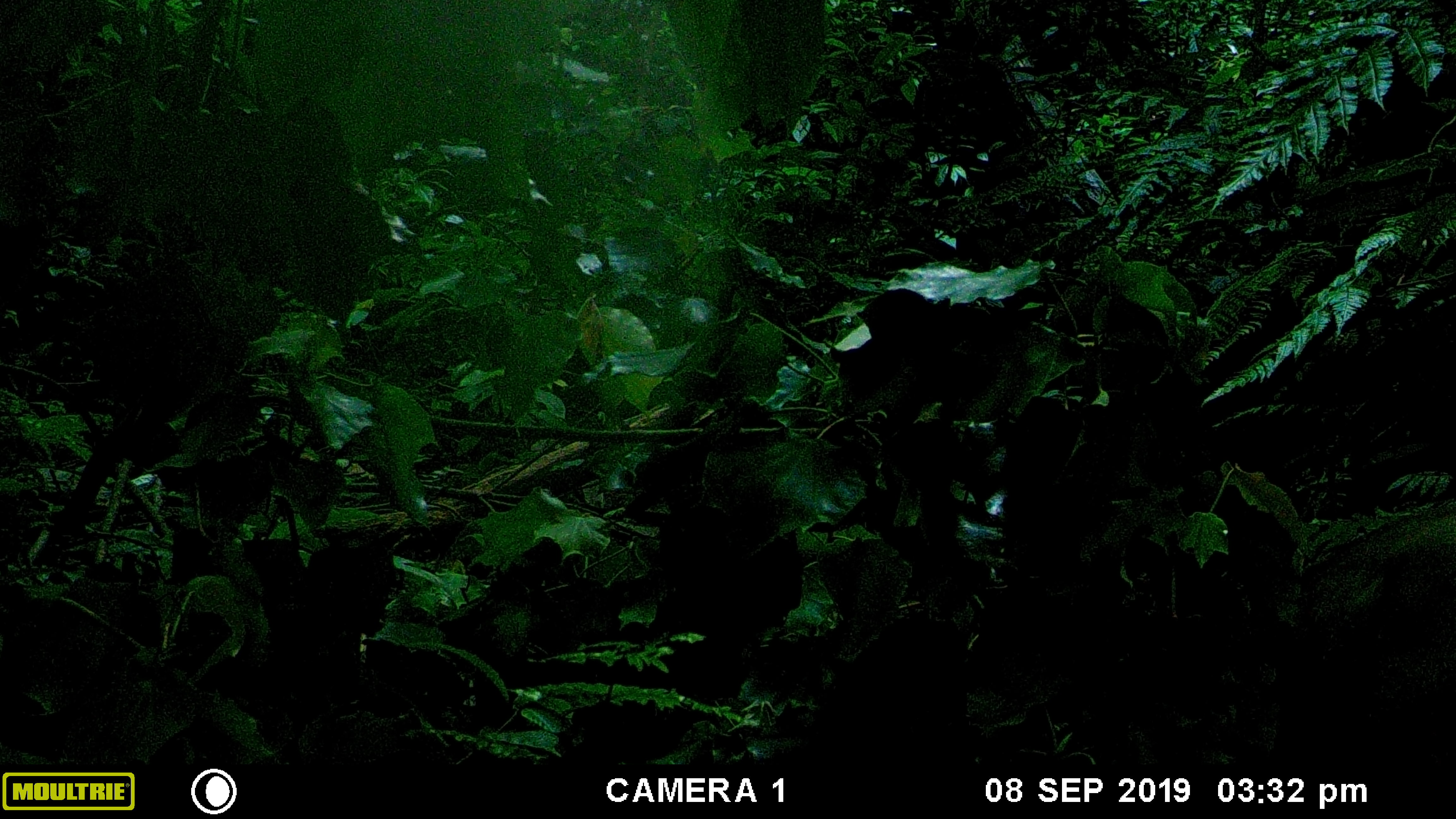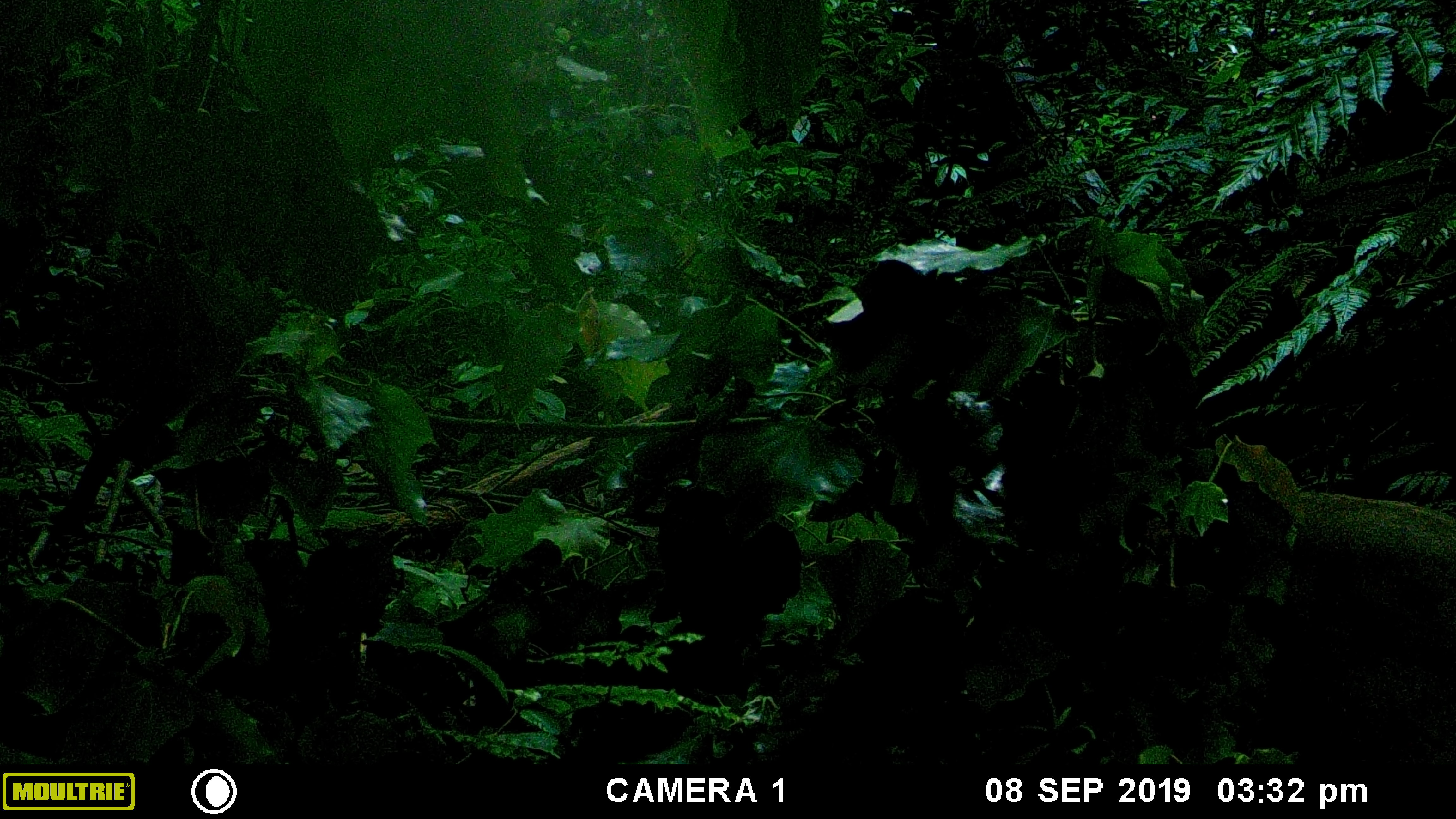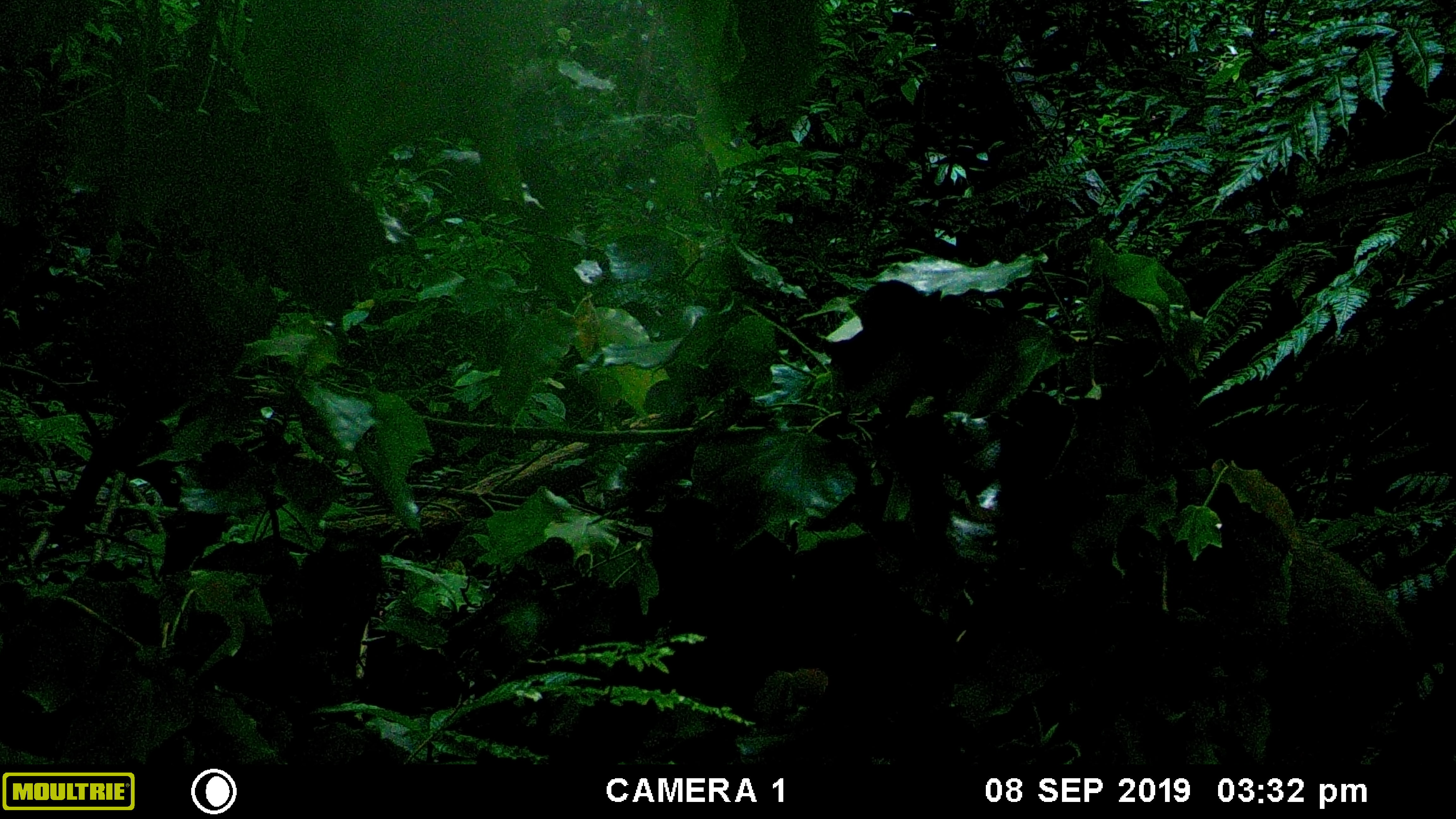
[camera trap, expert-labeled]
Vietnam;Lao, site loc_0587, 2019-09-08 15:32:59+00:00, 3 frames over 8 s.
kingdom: Animalia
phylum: Chordata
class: Mammalia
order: Artiodactyla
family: Suidae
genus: Sus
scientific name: Sus scrofa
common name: eurasian wild pig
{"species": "eurasian wild pig (Sus scrofa)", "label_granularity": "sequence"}